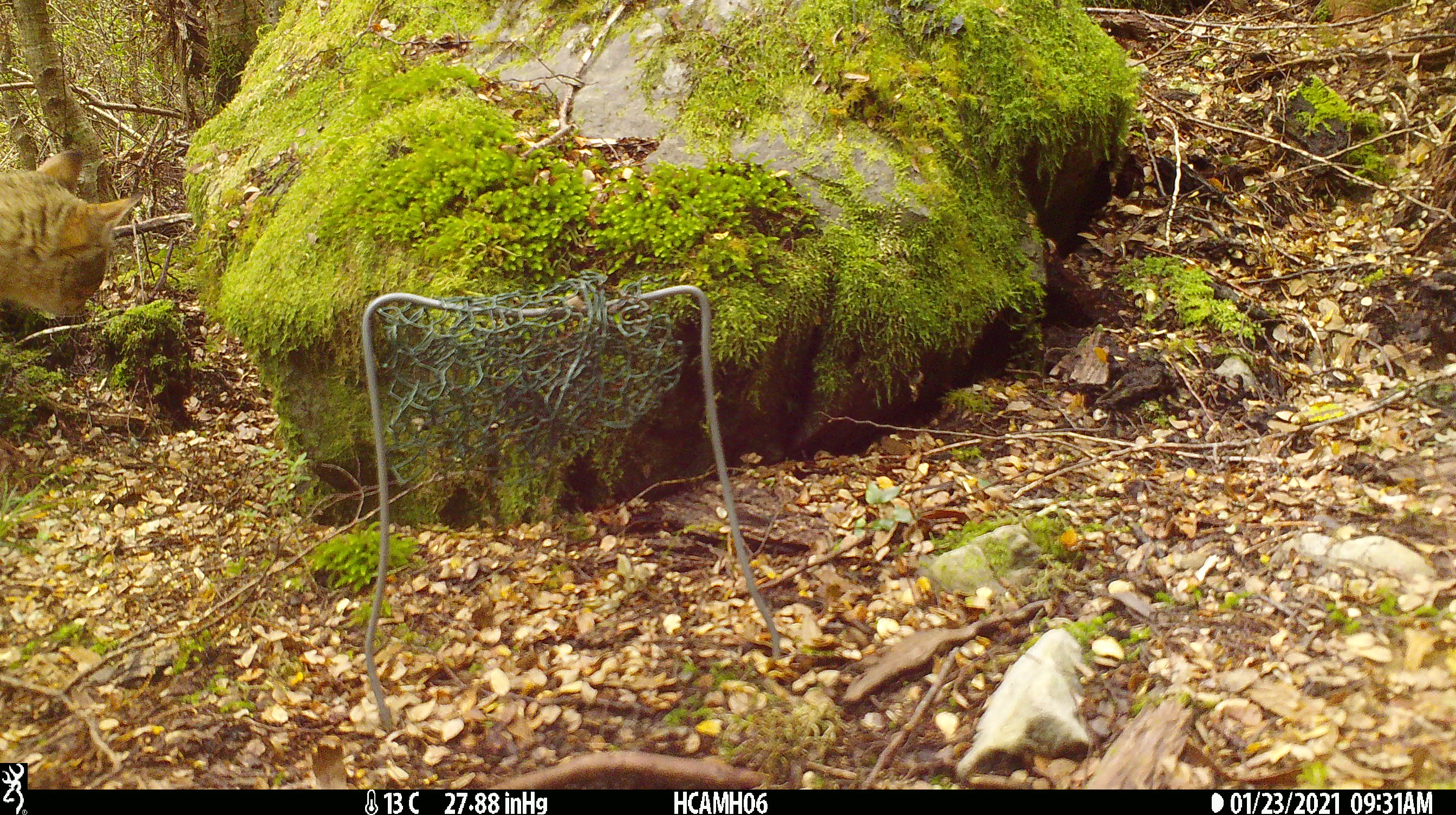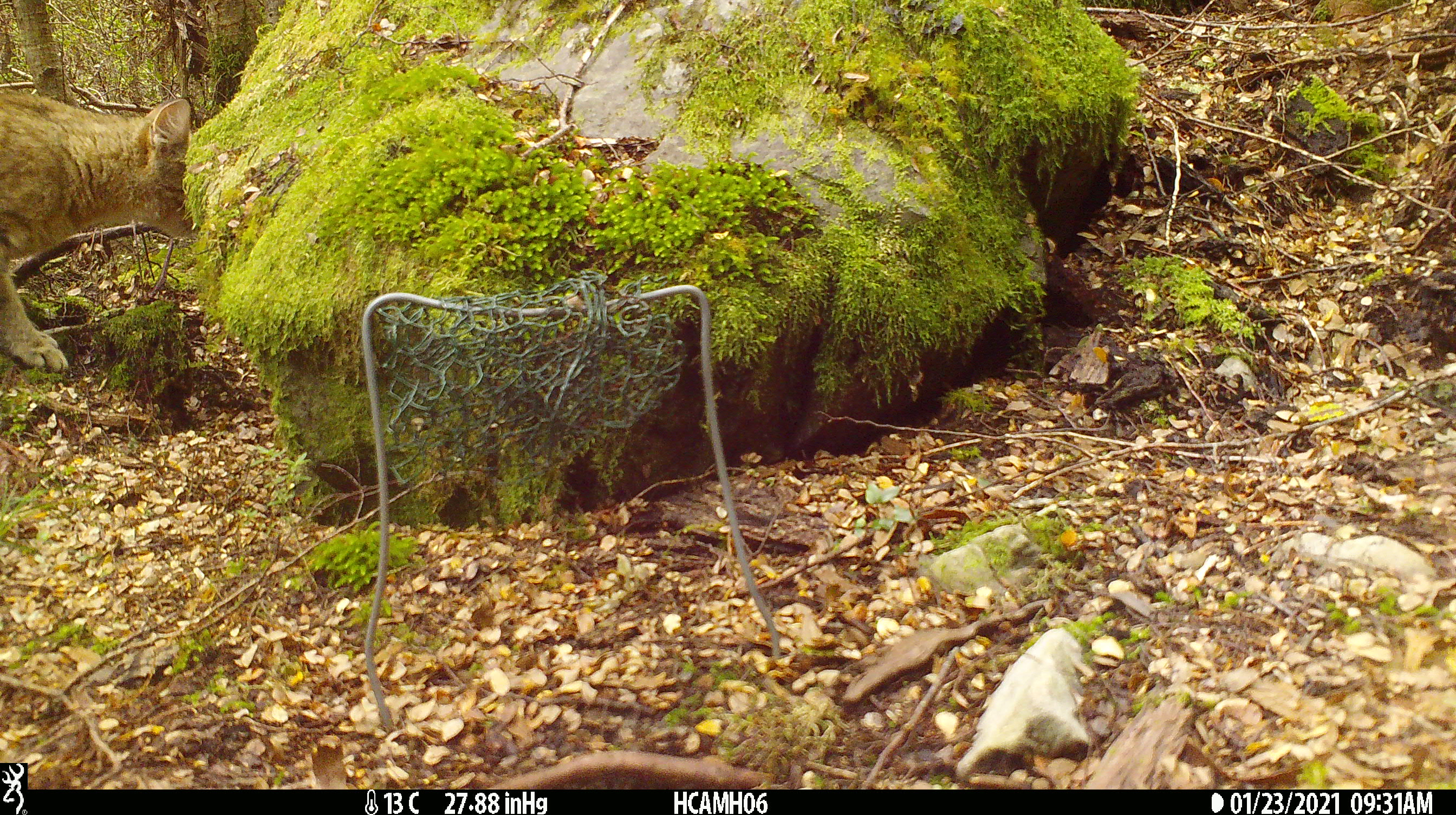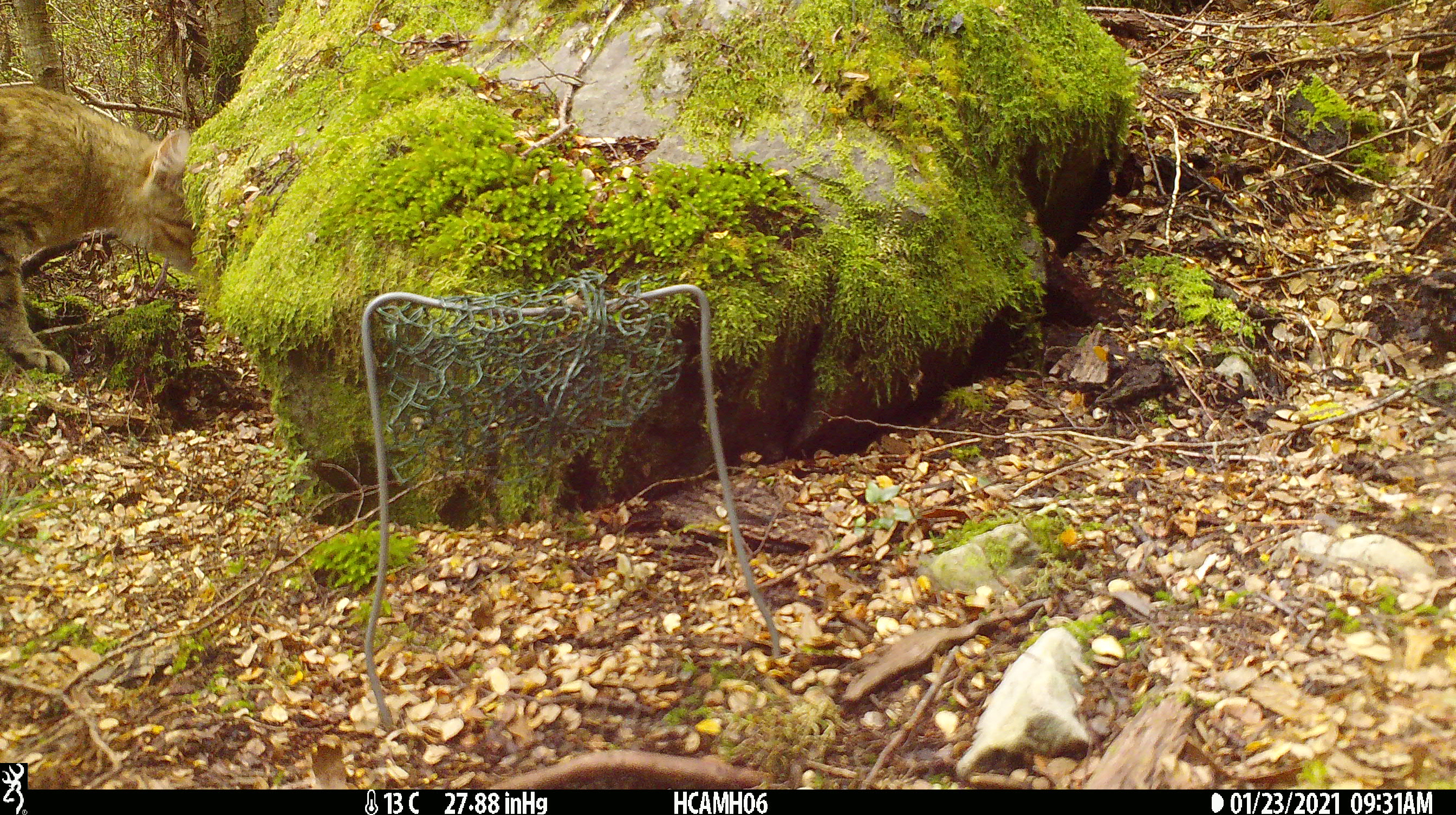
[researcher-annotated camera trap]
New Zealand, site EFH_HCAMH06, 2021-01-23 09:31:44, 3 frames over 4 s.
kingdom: Animalia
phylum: Chordata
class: Mammalia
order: Carnivora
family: Felidae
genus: Felis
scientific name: Felis catus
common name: domestic cat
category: cat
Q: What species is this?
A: Cat (domestic cat) (Felis catus).